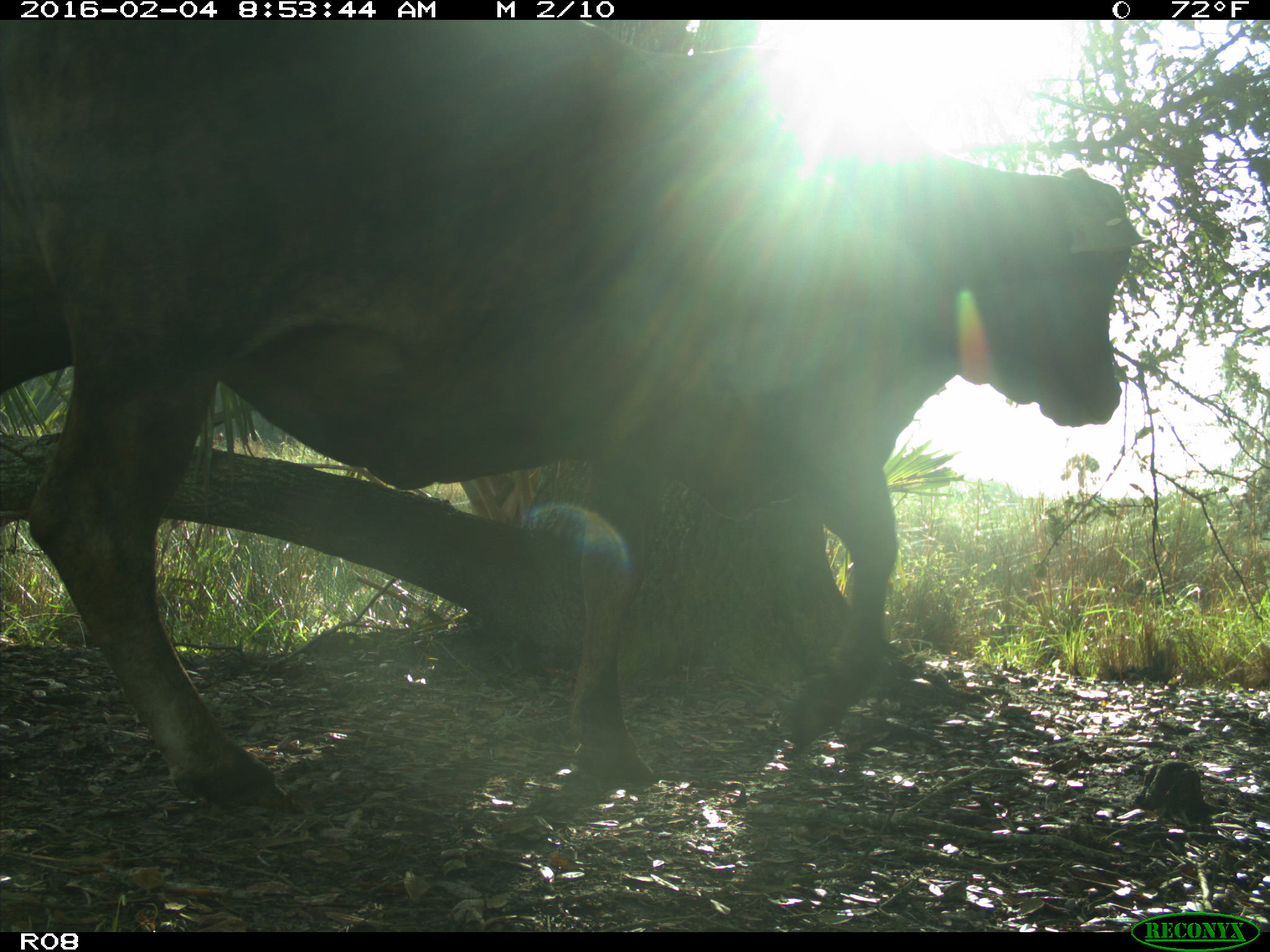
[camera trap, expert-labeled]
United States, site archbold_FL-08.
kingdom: Animalia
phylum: Chordata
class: Mammalia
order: Artiodactyla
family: Bovidae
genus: Bos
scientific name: Bos taurus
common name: domestic cow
Bos taurus (domestic cow).